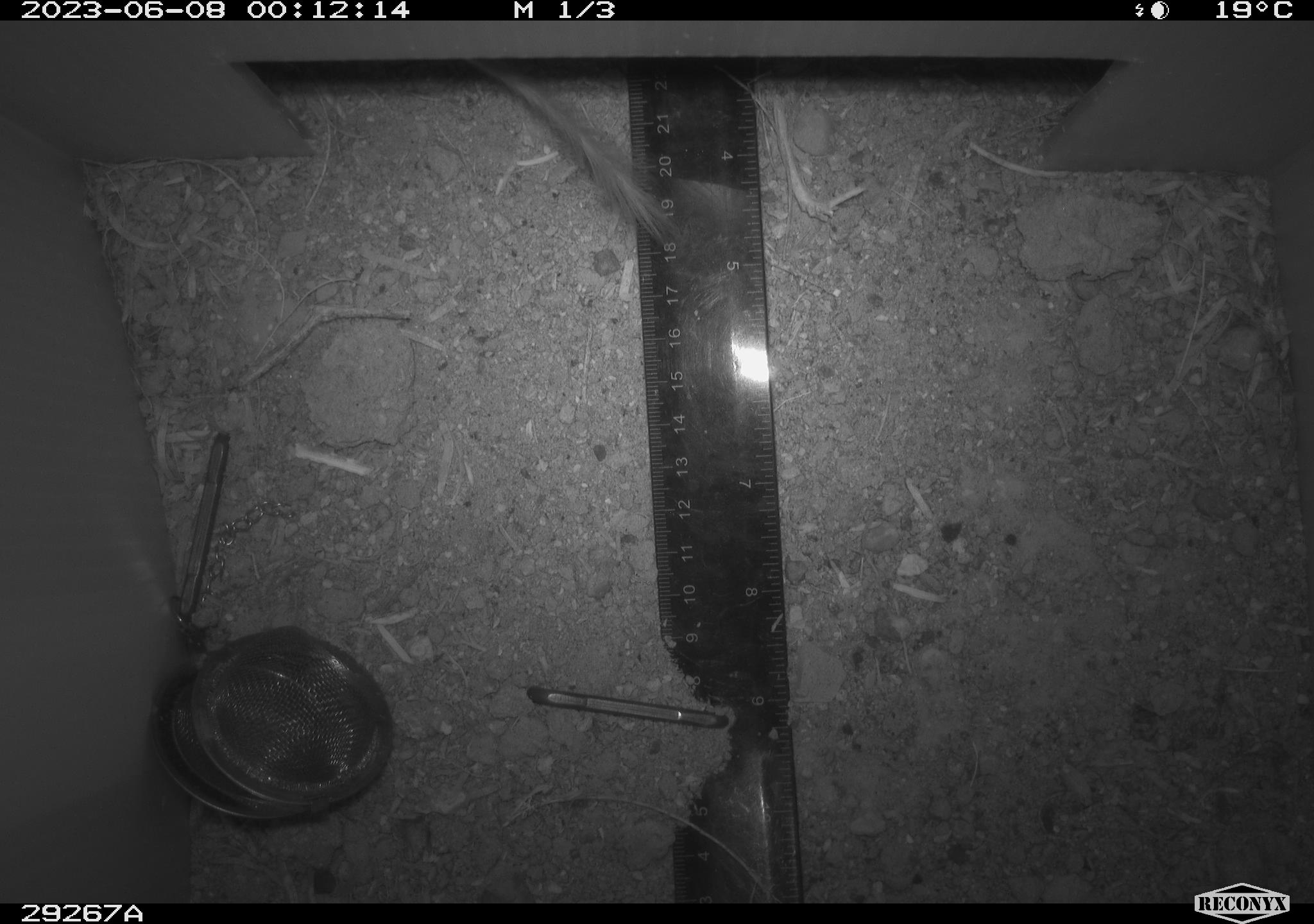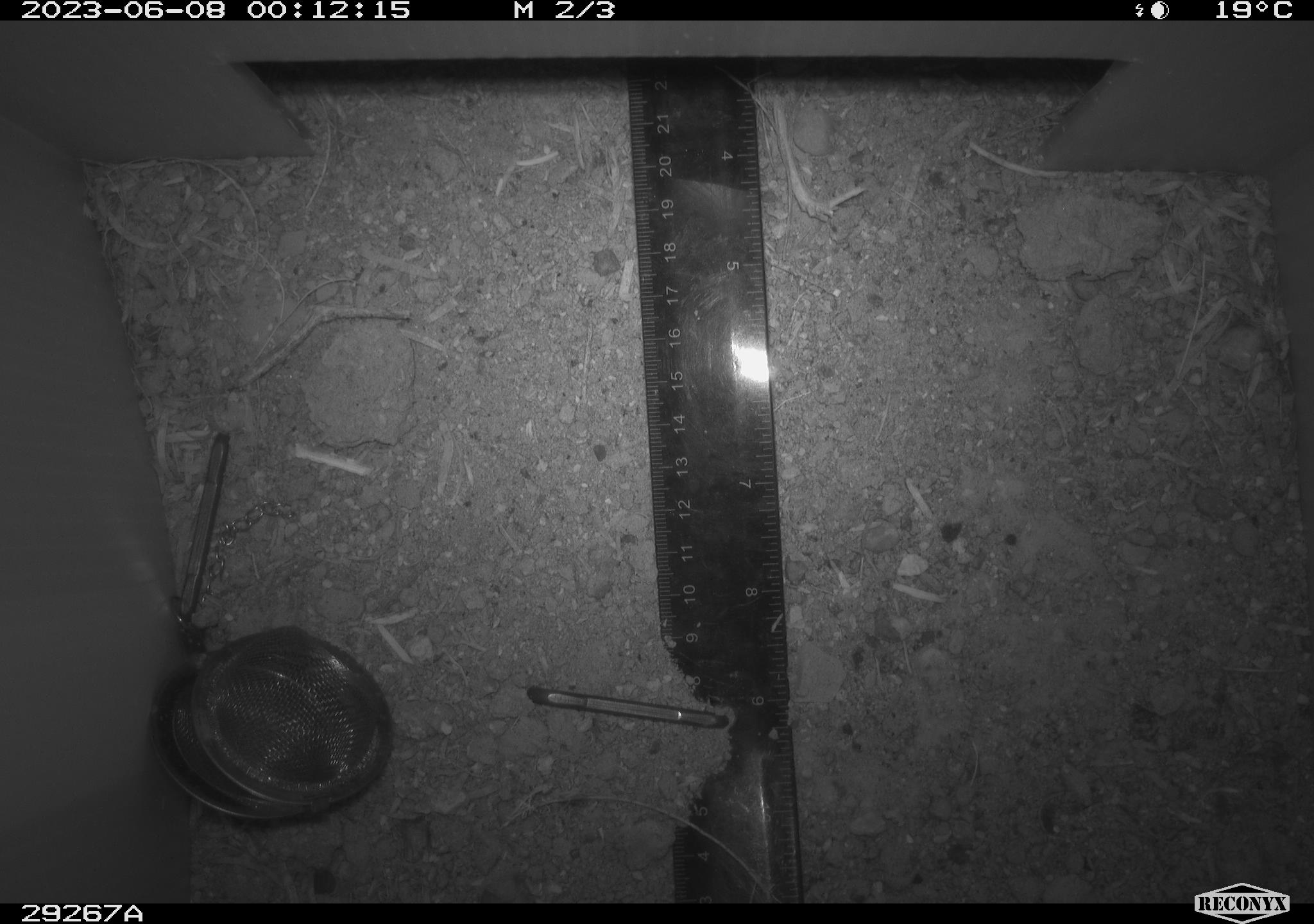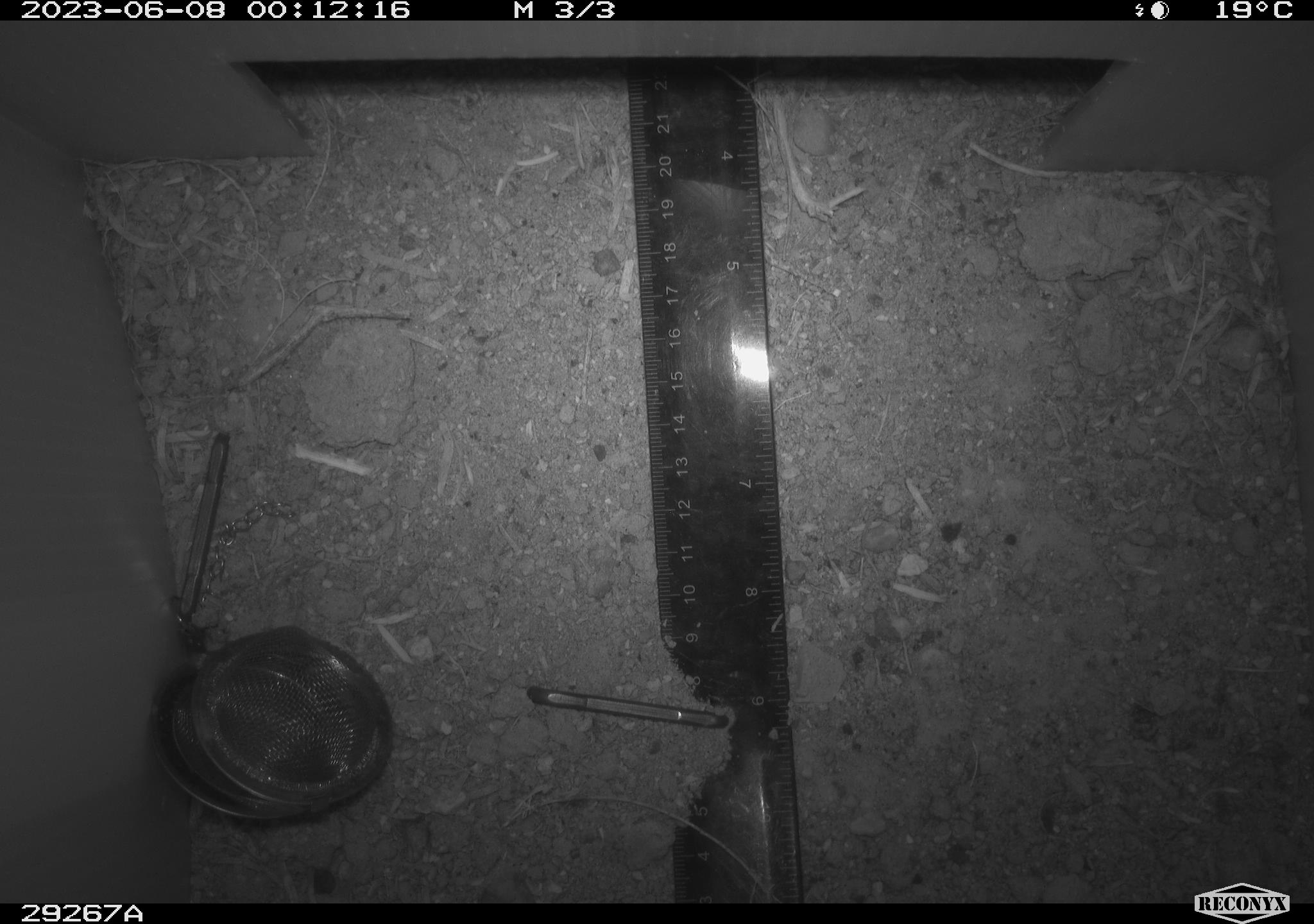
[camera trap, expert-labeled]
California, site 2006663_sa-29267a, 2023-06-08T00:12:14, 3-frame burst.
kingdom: Animalia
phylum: Chordata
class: Mammalia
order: Rodentia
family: Heteromyidae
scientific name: Heteromyidae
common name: kangaroo rats and pocket mice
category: heteromyidae family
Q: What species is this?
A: Heteromyidae family (kangaroo rats and pocket mice) (Heteromyidae).